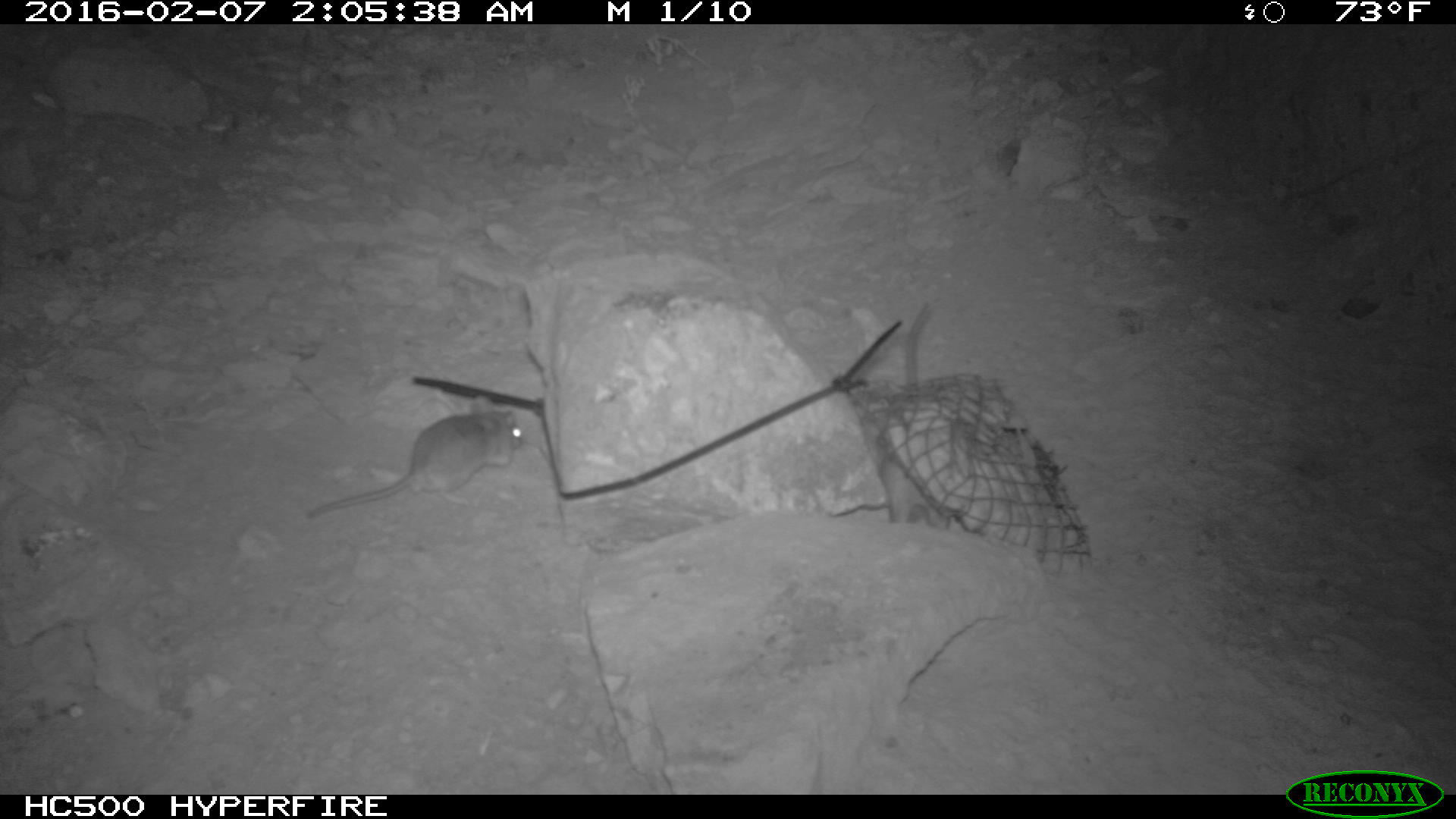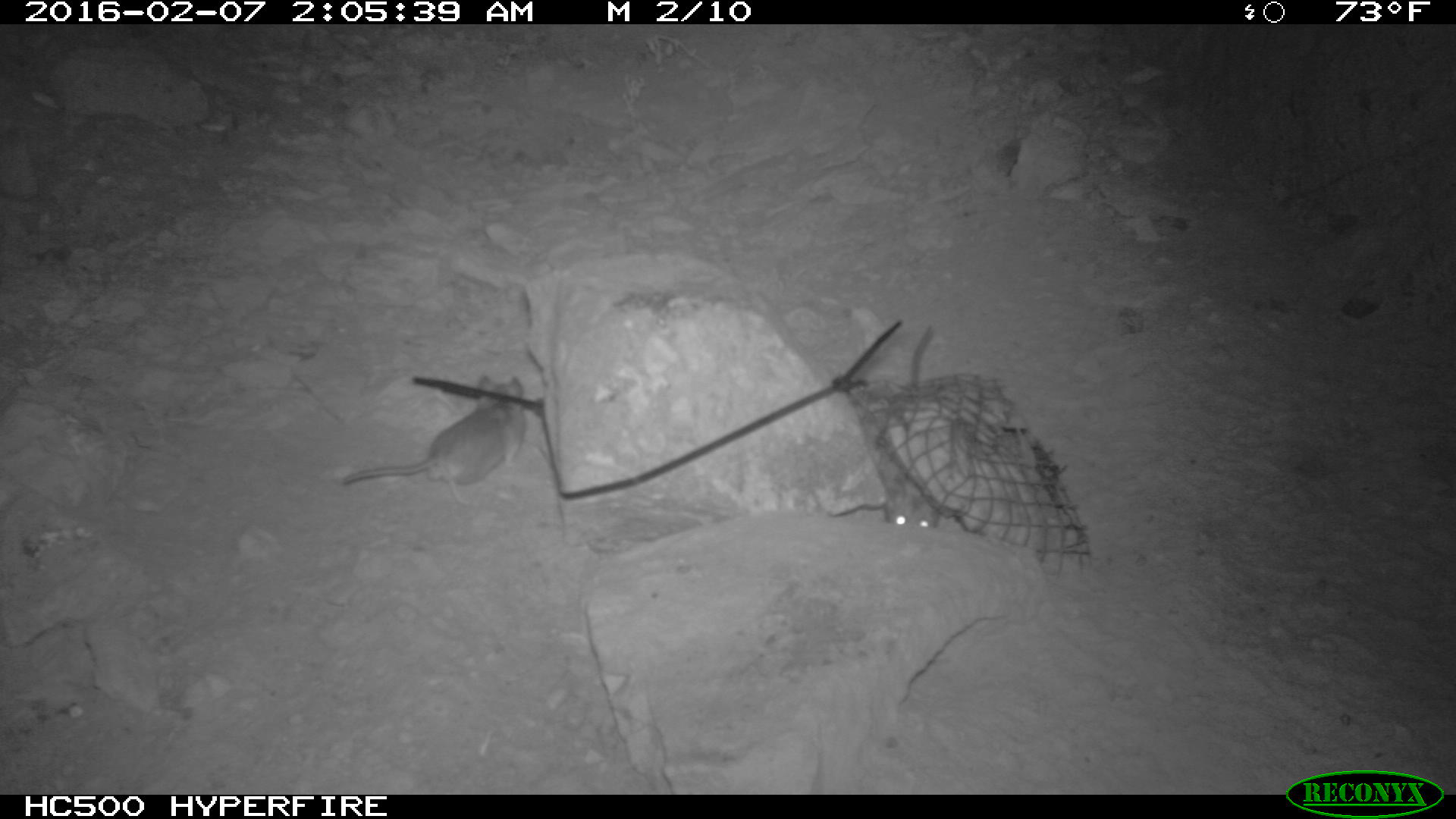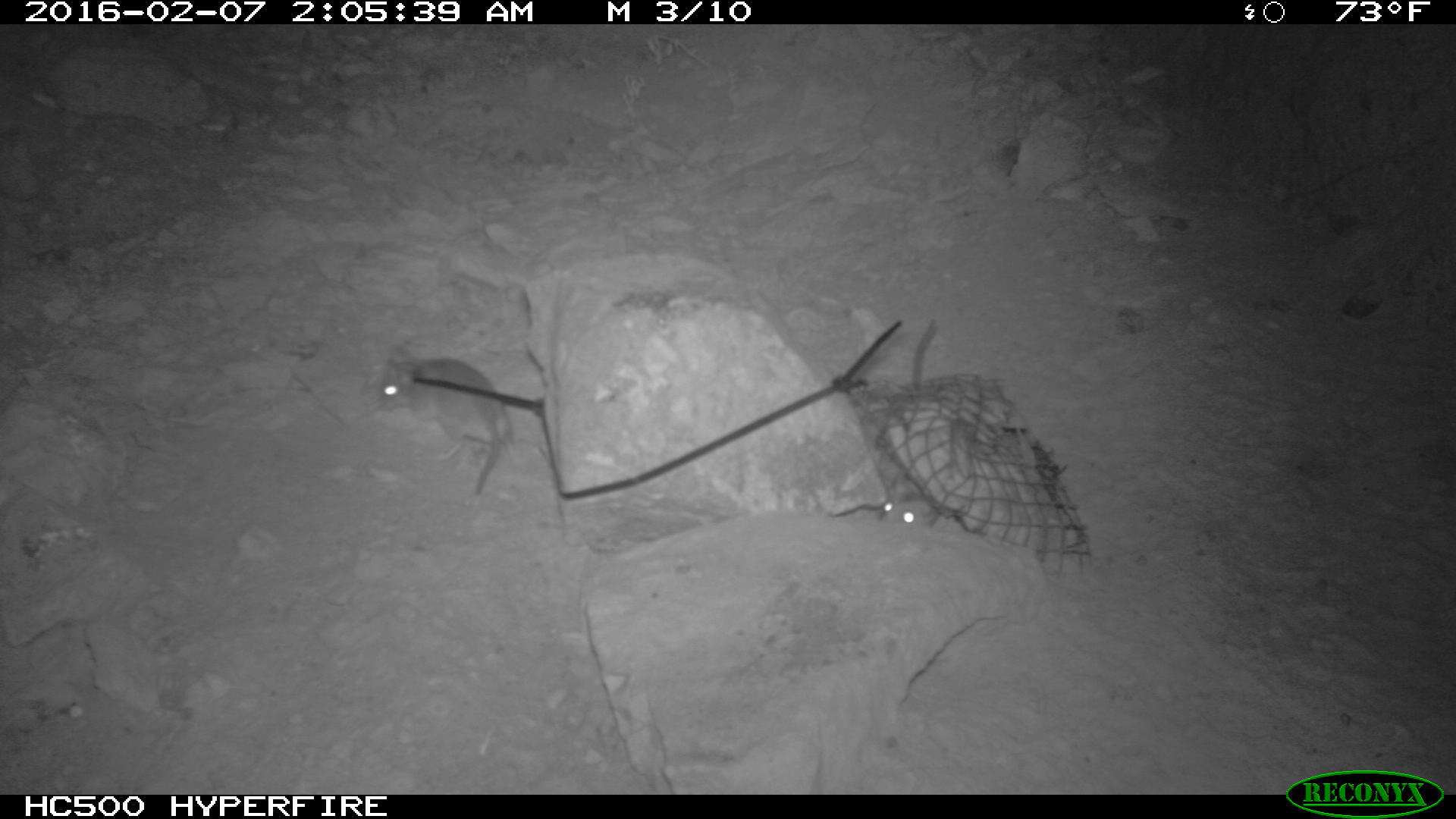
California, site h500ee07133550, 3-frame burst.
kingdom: Animalia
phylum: Chordata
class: Mammalia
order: Rodentia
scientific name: Rodentia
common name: rodent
Rodent (Rodentia).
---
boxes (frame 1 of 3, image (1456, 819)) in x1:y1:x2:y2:
rodent: 306:391:522:518; 877:300:952:527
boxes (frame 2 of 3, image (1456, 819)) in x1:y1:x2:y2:
rodent: 338:372:526:503; 877:328:943:528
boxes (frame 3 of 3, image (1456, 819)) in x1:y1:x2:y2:
rodent: 375:343:516:496; 874:321:943:524